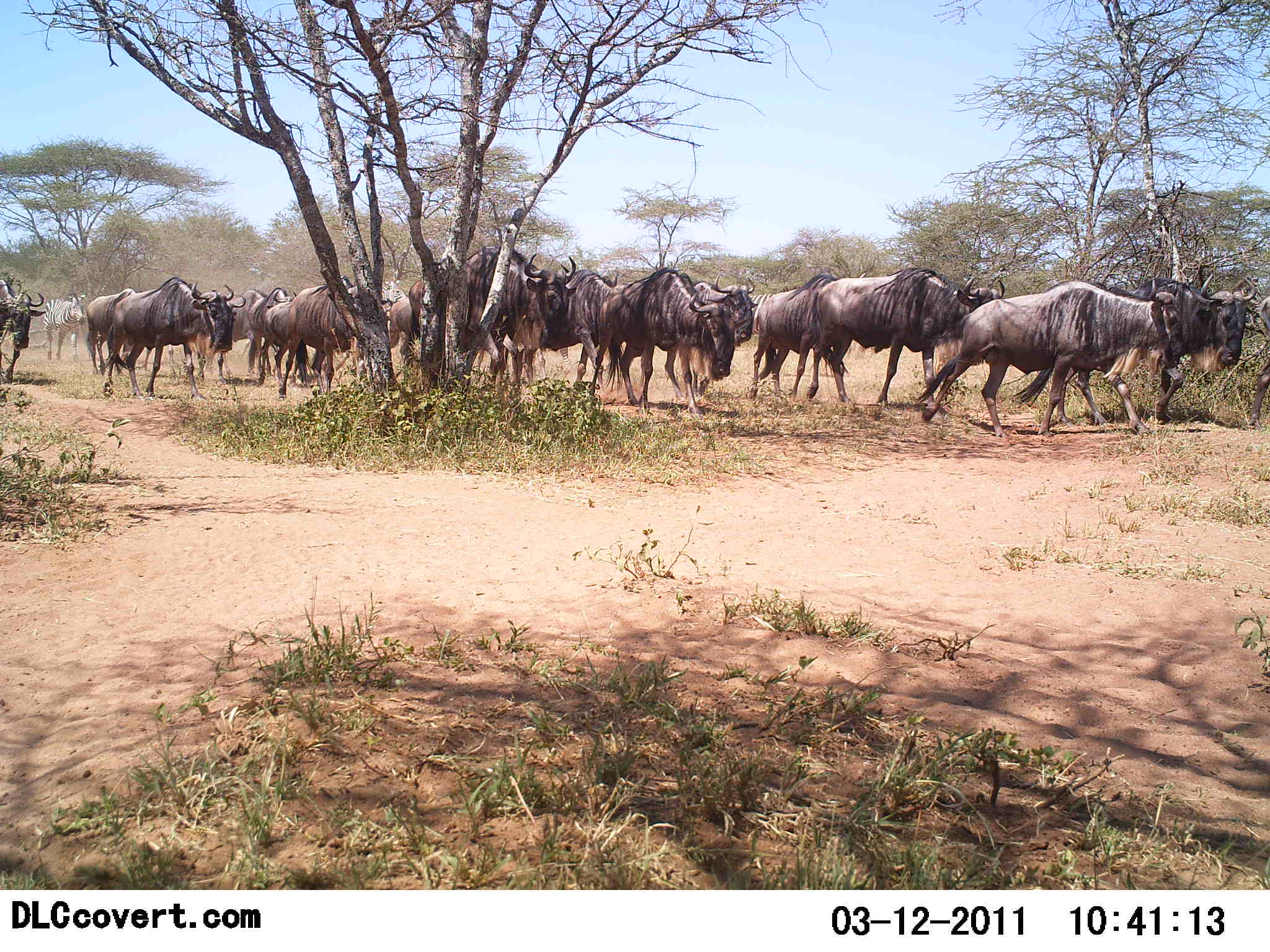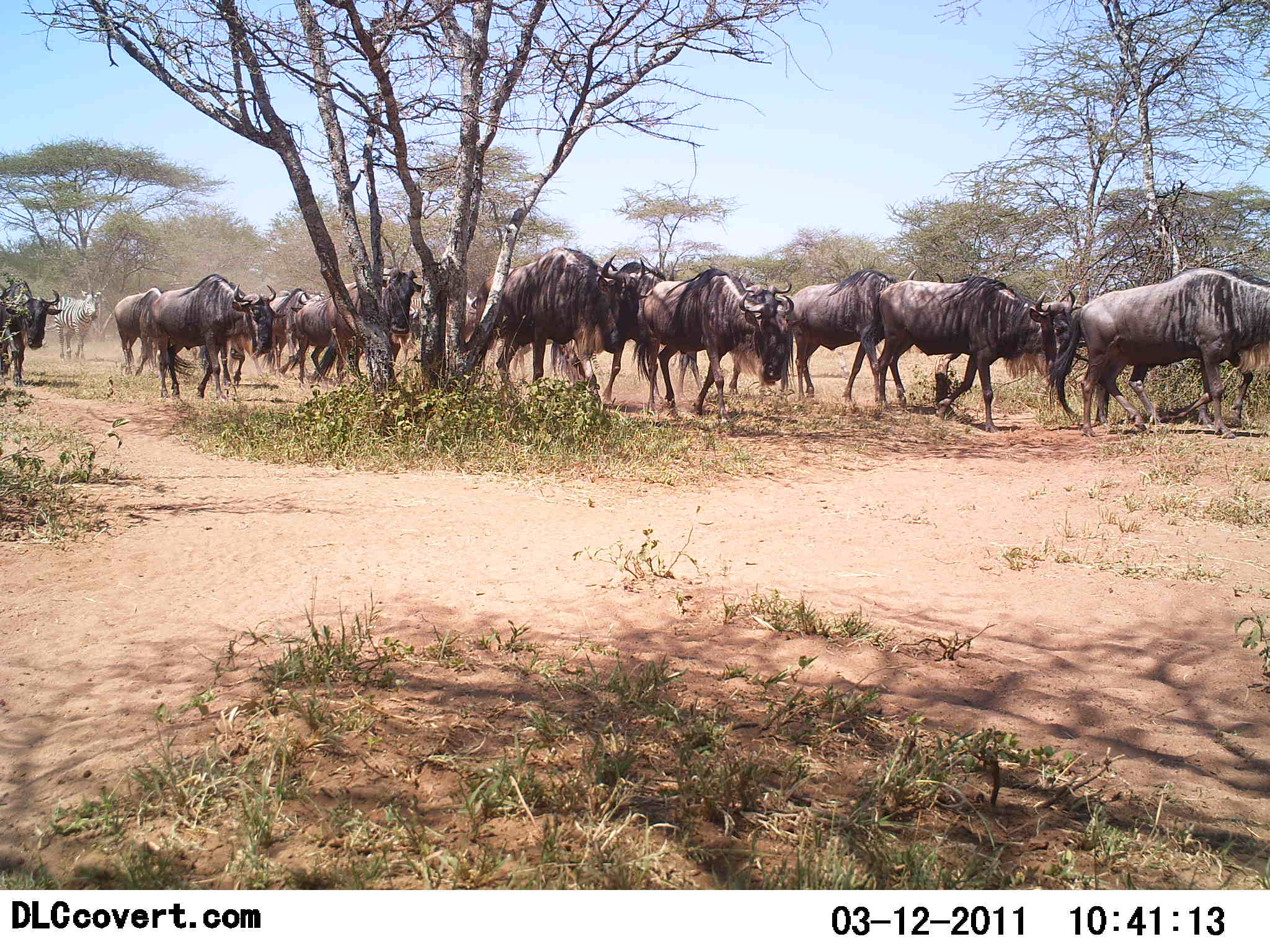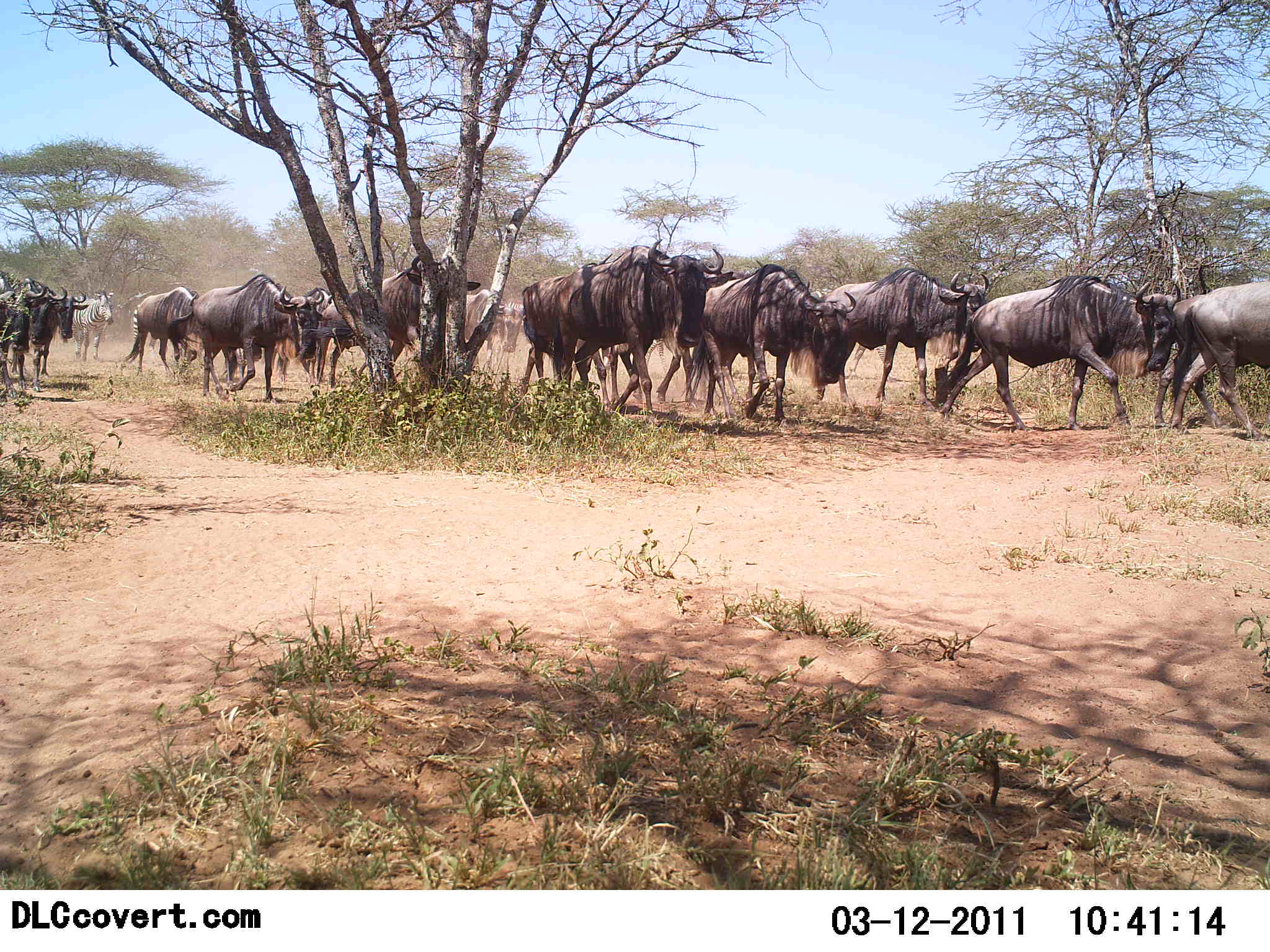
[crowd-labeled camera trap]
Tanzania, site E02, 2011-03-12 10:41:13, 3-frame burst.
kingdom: Animalia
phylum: Chordata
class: Mammalia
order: Artiodactyla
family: Bovidae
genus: Connochaetes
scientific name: Connochaetes taurinus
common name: blue wildebeest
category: wildebeest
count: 11-50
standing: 0%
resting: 0%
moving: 100%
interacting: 0%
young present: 0%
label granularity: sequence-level